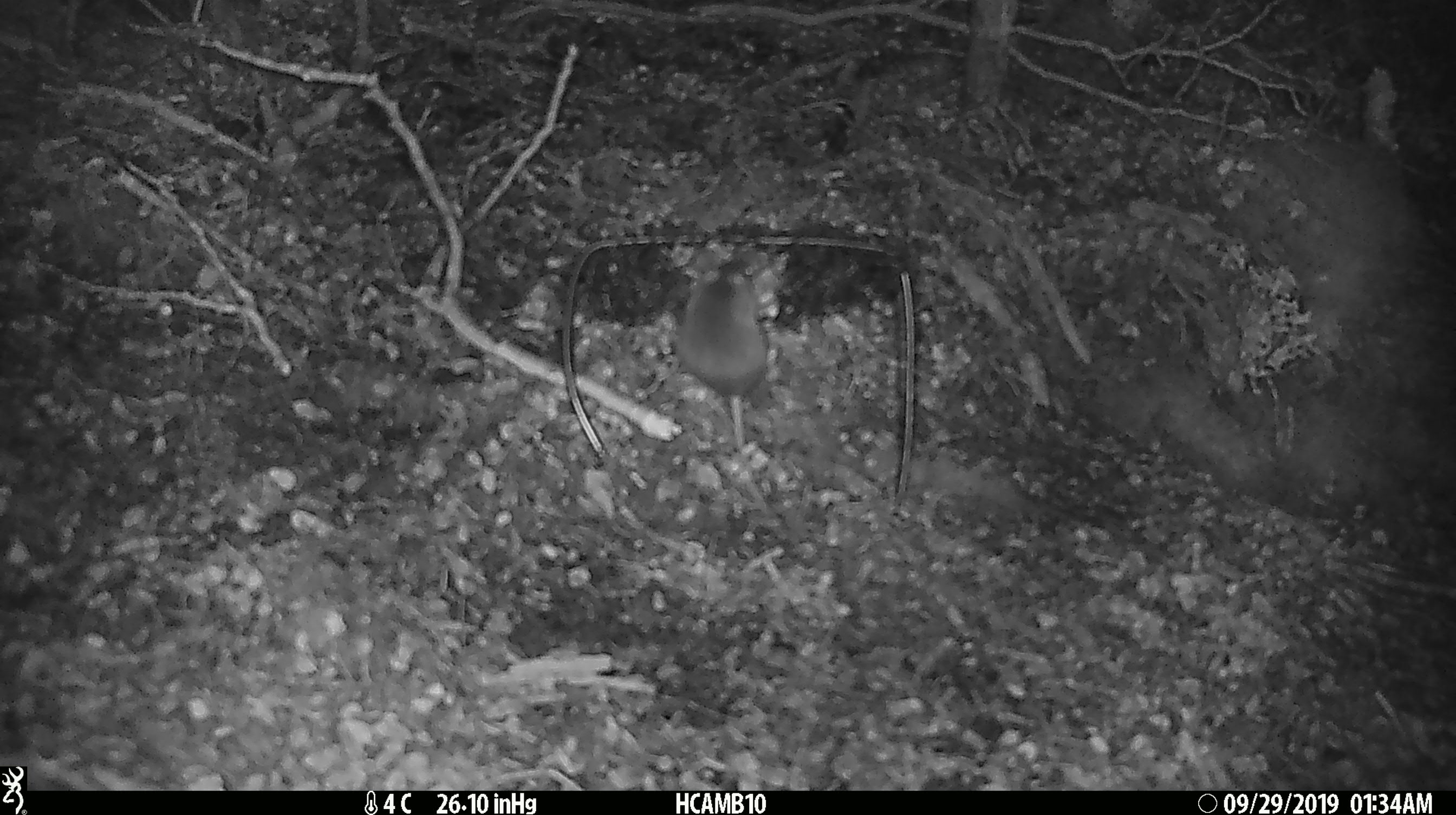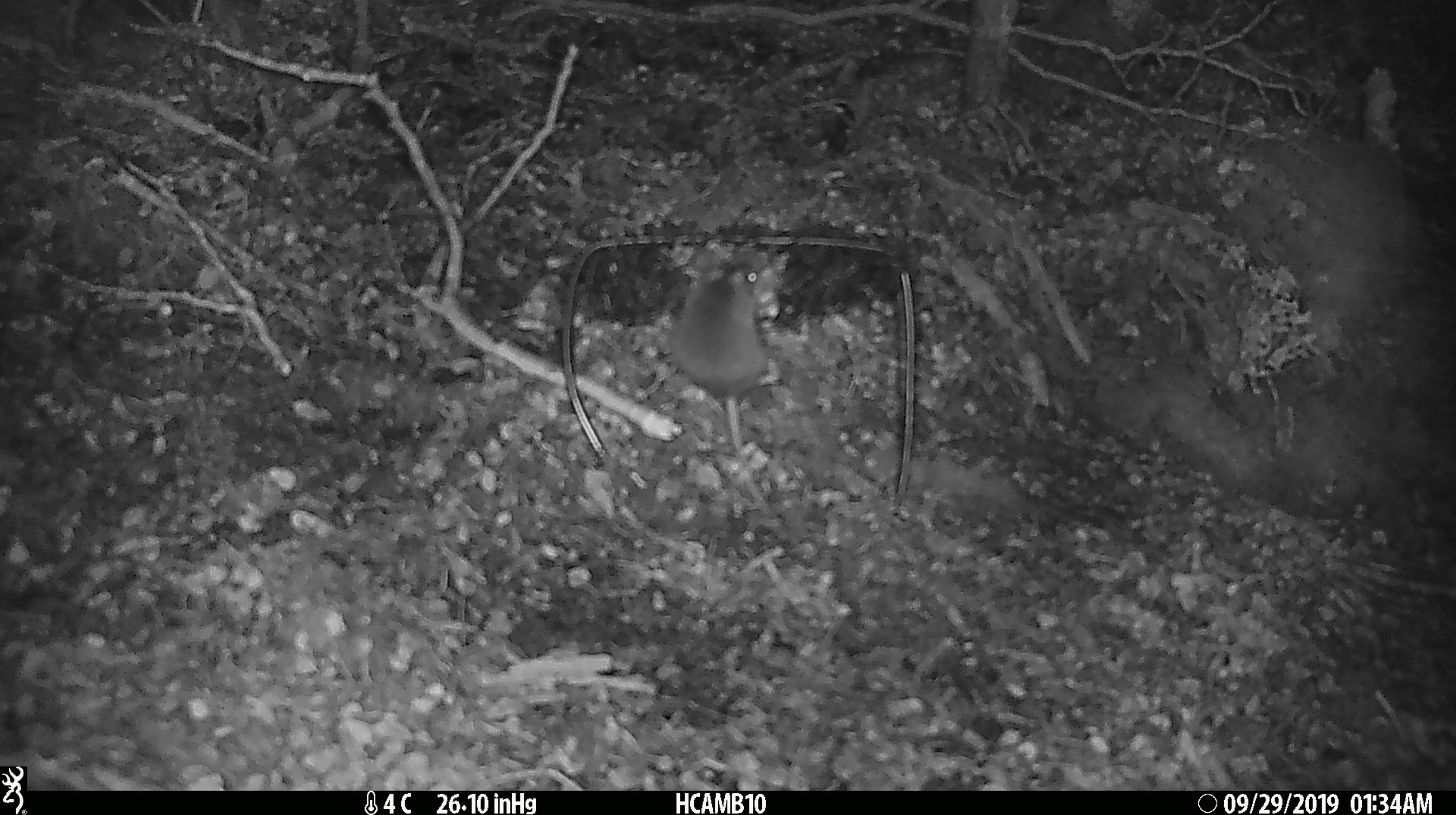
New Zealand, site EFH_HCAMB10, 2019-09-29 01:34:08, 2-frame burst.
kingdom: Animalia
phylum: Chordata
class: Mammalia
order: Rodentia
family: Muridae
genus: Mus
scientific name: Mus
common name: mouse